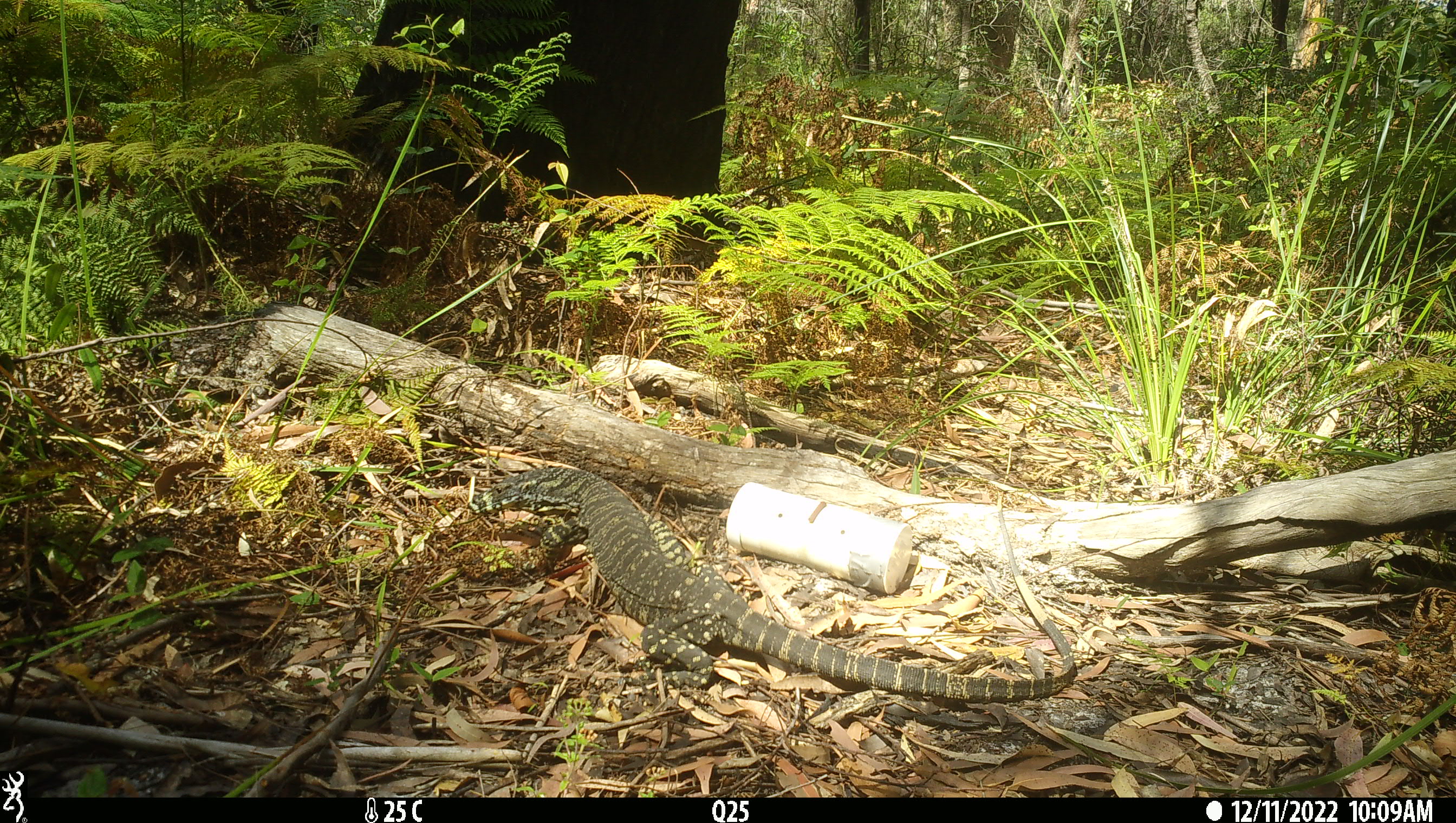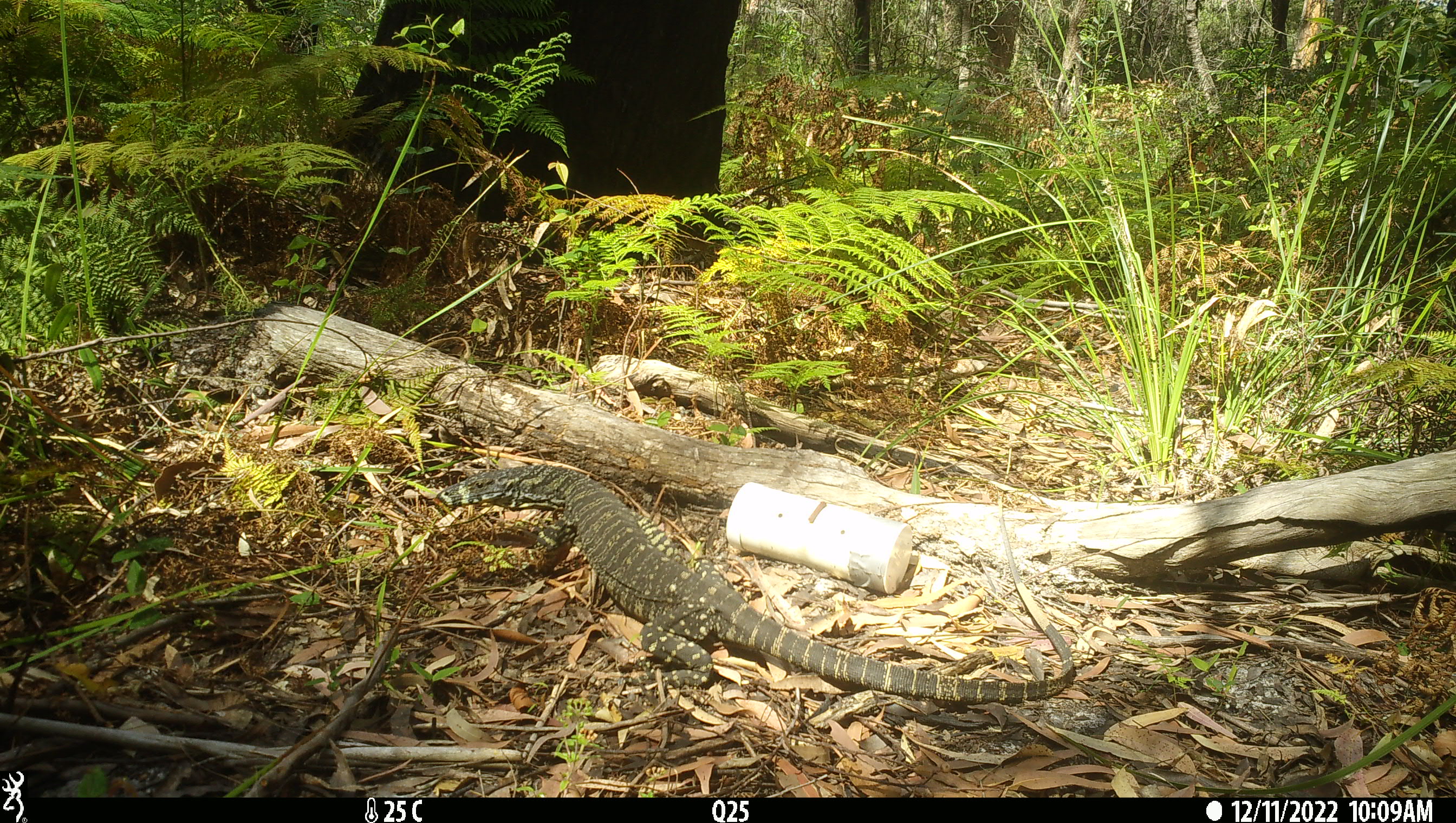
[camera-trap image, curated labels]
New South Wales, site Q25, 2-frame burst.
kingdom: Animalia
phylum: Chordata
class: Reptilia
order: Squamata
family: Varanidae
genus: Varanus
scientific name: Varanus varius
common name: lace monitor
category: goanna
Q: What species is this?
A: Goanna (lace monitor) (Varanus varius).